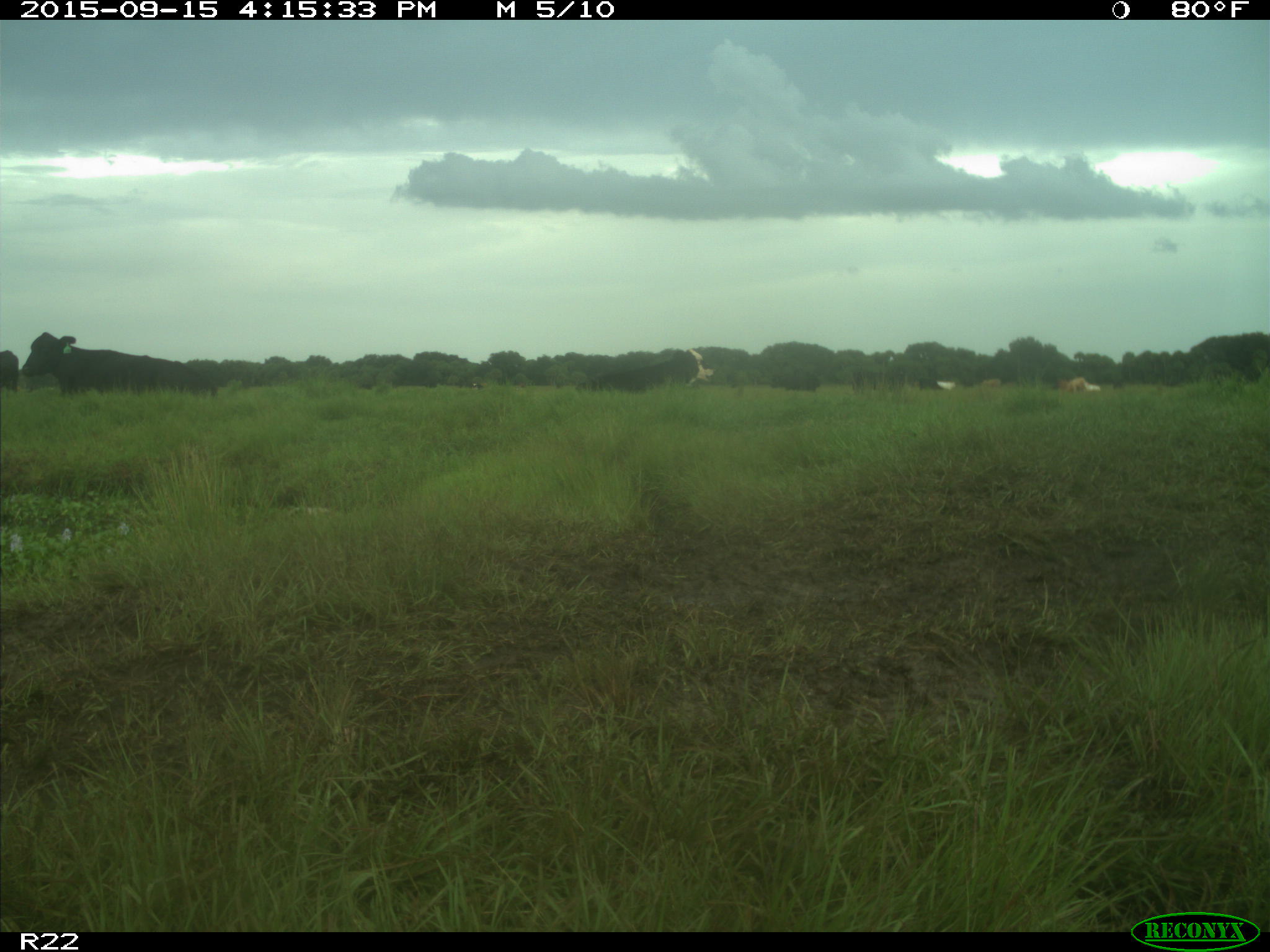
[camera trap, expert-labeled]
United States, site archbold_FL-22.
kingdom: Animalia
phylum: Chordata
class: Mammalia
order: Artiodactyla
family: Bovidae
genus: Bos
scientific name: Bos taurus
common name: domestic cow